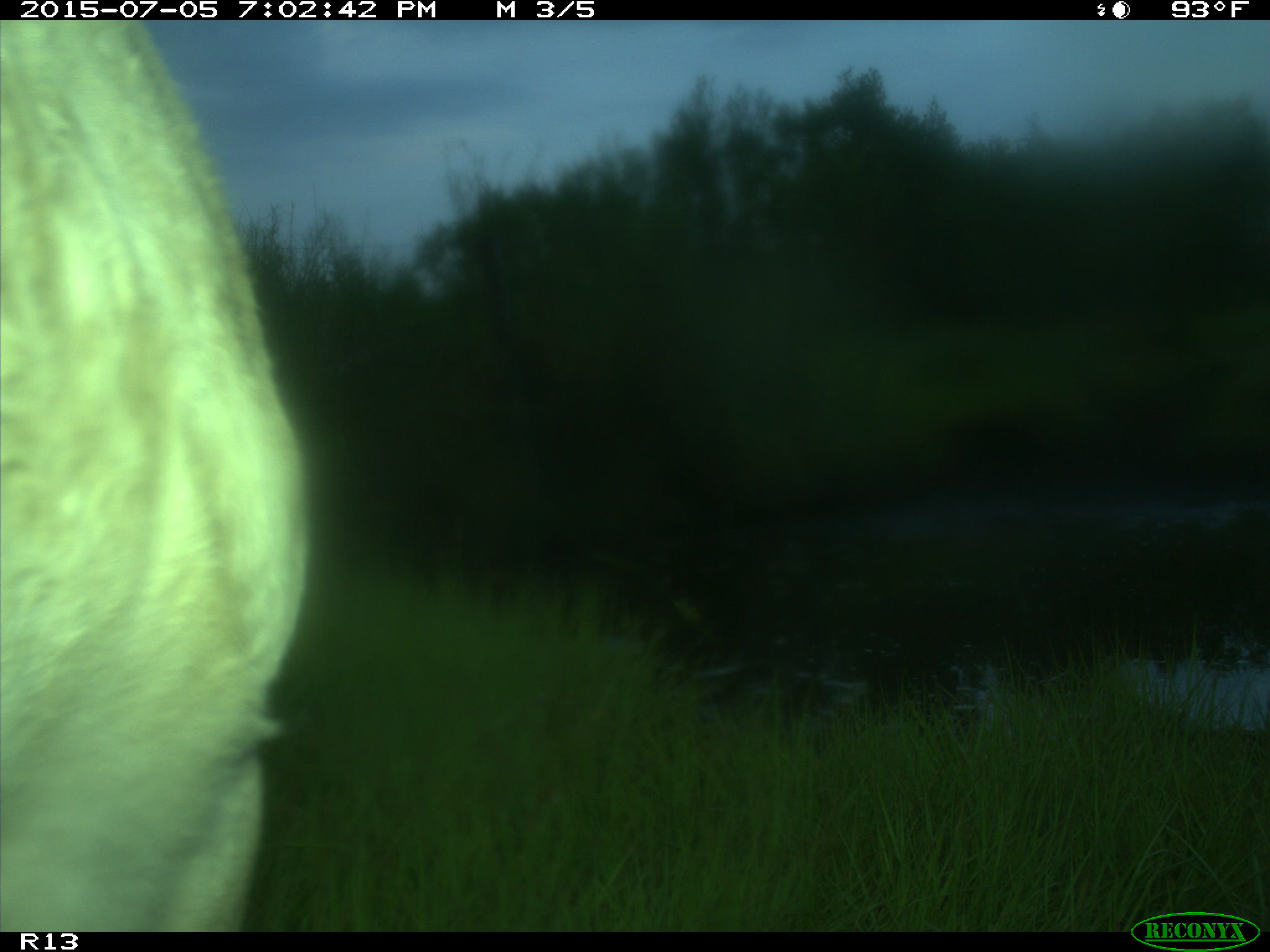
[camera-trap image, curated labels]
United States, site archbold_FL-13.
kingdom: Animalia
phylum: Chordata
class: Mammalia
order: Artiodactyla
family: Bovidae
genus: Bos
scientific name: Bos taurus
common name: domestic cow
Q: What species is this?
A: Bos taurus (domestic cow).